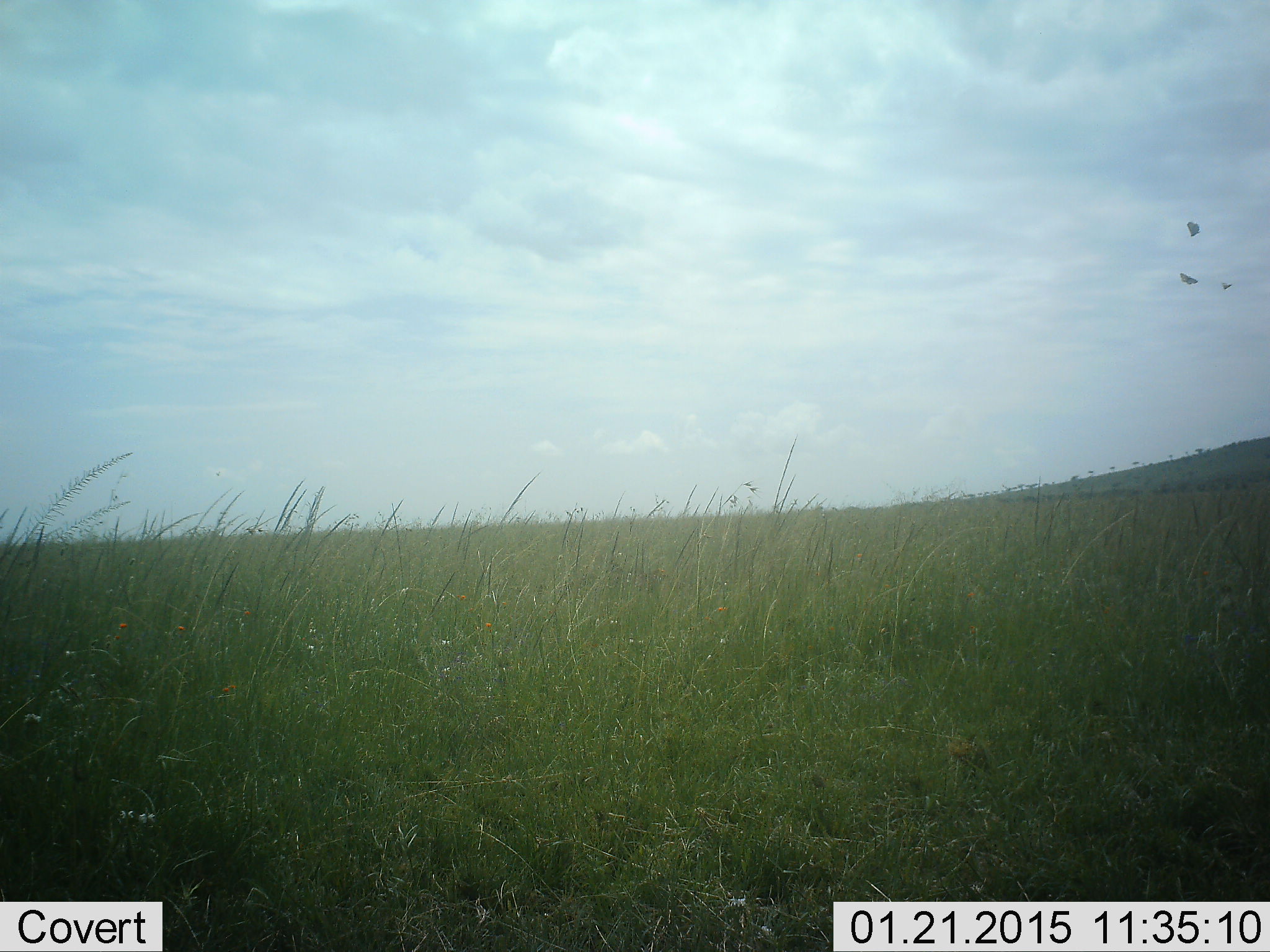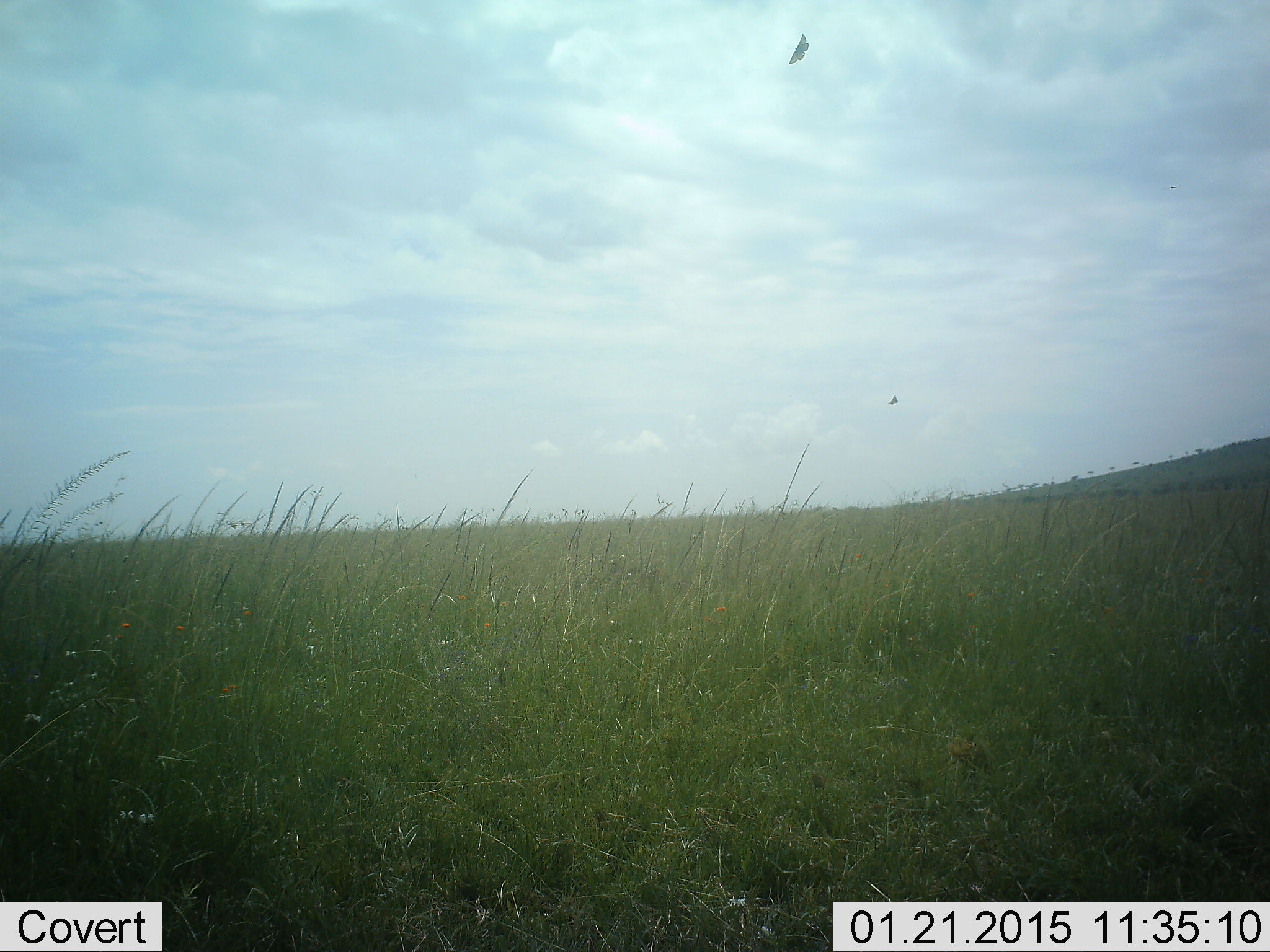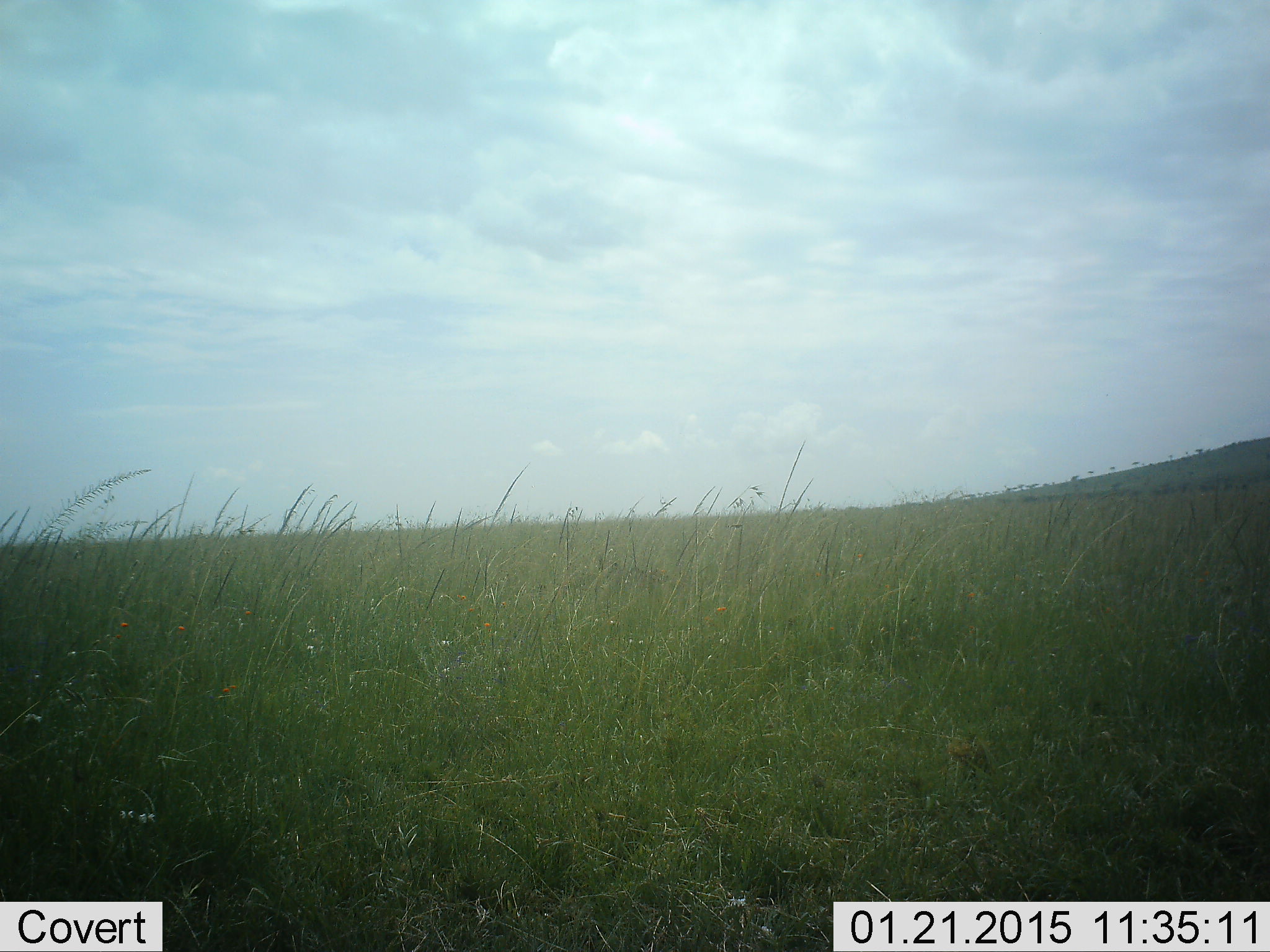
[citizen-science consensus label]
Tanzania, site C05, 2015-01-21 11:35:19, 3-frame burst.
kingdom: Animalia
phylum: Chordata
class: Aves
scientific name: Aves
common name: bird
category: otherbird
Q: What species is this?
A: Otherbird (bird) (Aves).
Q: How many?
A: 3.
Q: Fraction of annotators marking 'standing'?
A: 0%.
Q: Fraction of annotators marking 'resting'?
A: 0%.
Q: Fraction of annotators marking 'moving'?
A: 100%.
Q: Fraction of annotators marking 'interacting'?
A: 0%.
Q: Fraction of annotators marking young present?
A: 0%.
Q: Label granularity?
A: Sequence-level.